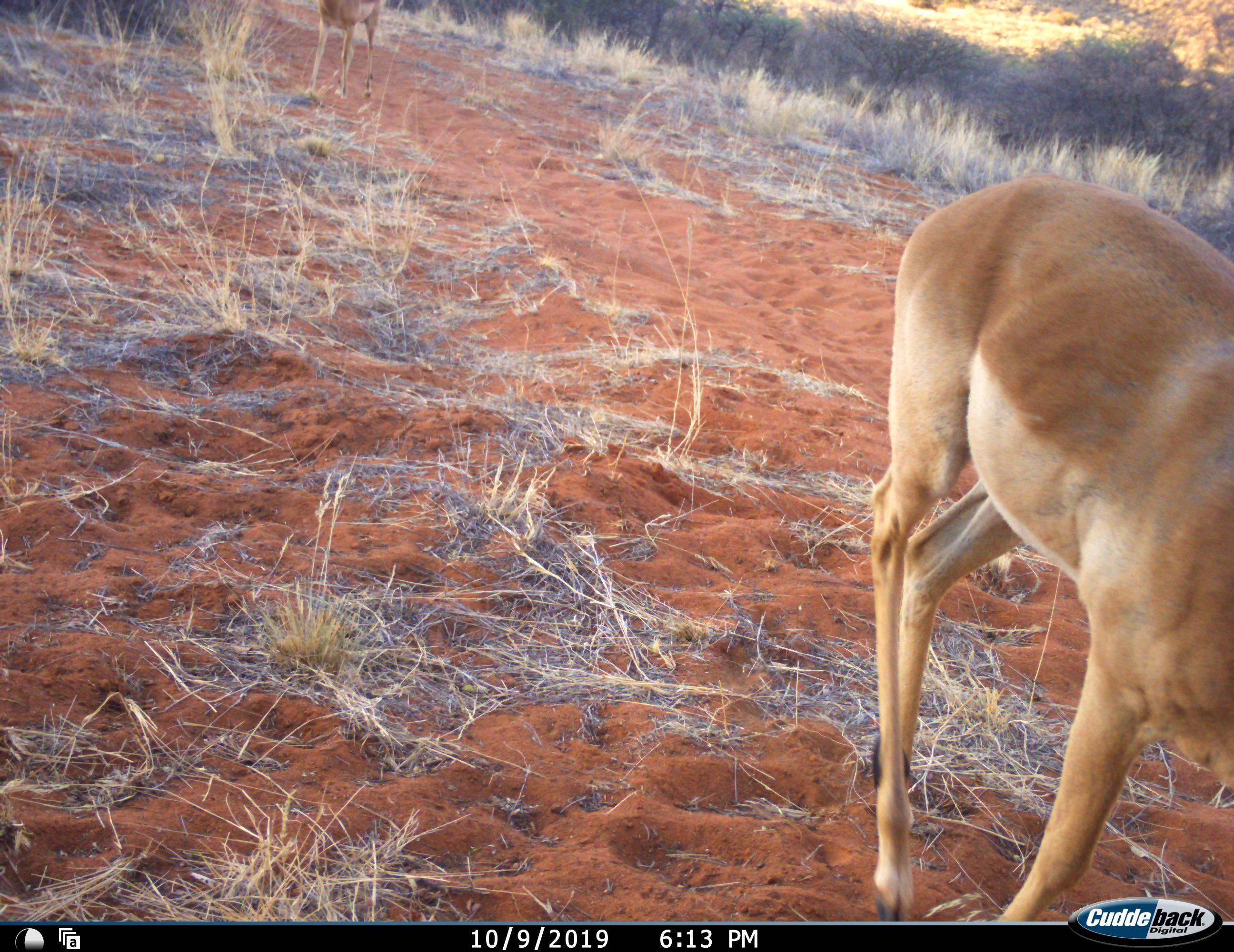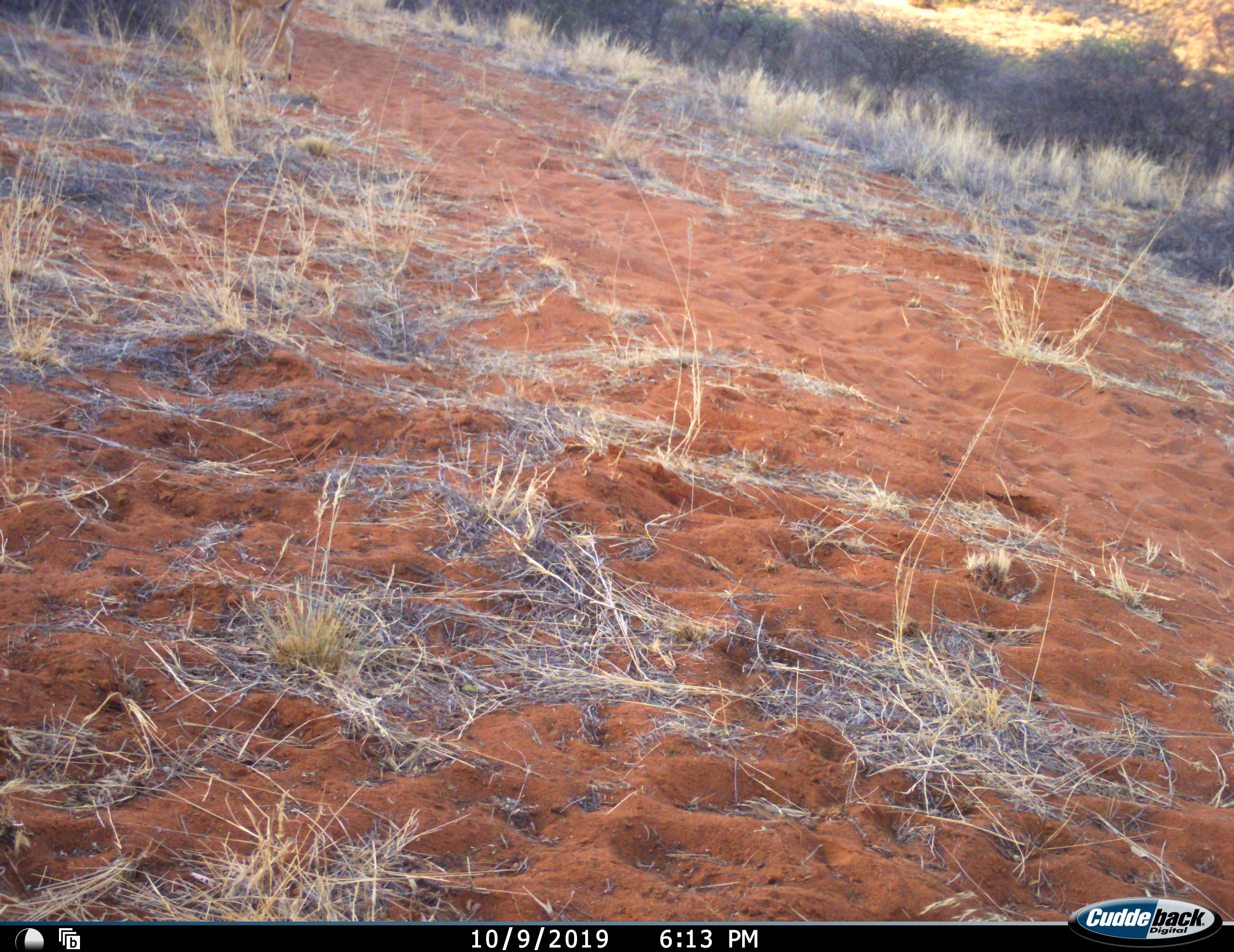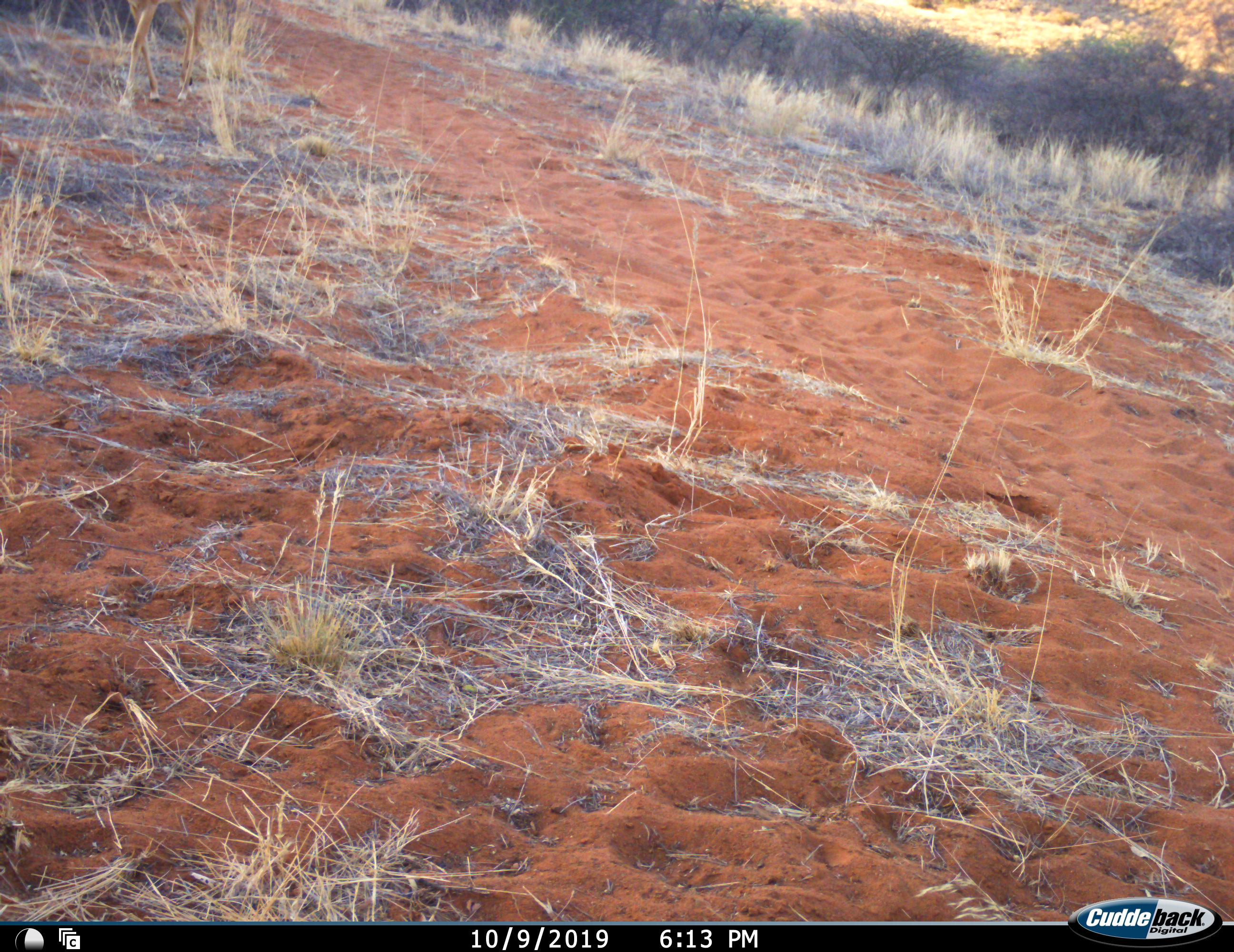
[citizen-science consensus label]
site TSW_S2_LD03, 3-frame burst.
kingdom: Animalia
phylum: Chordata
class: Mammalia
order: Artiodactyla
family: Bovidae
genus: Aepyceros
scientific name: Aepyceros melampus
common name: impala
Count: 2.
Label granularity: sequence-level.